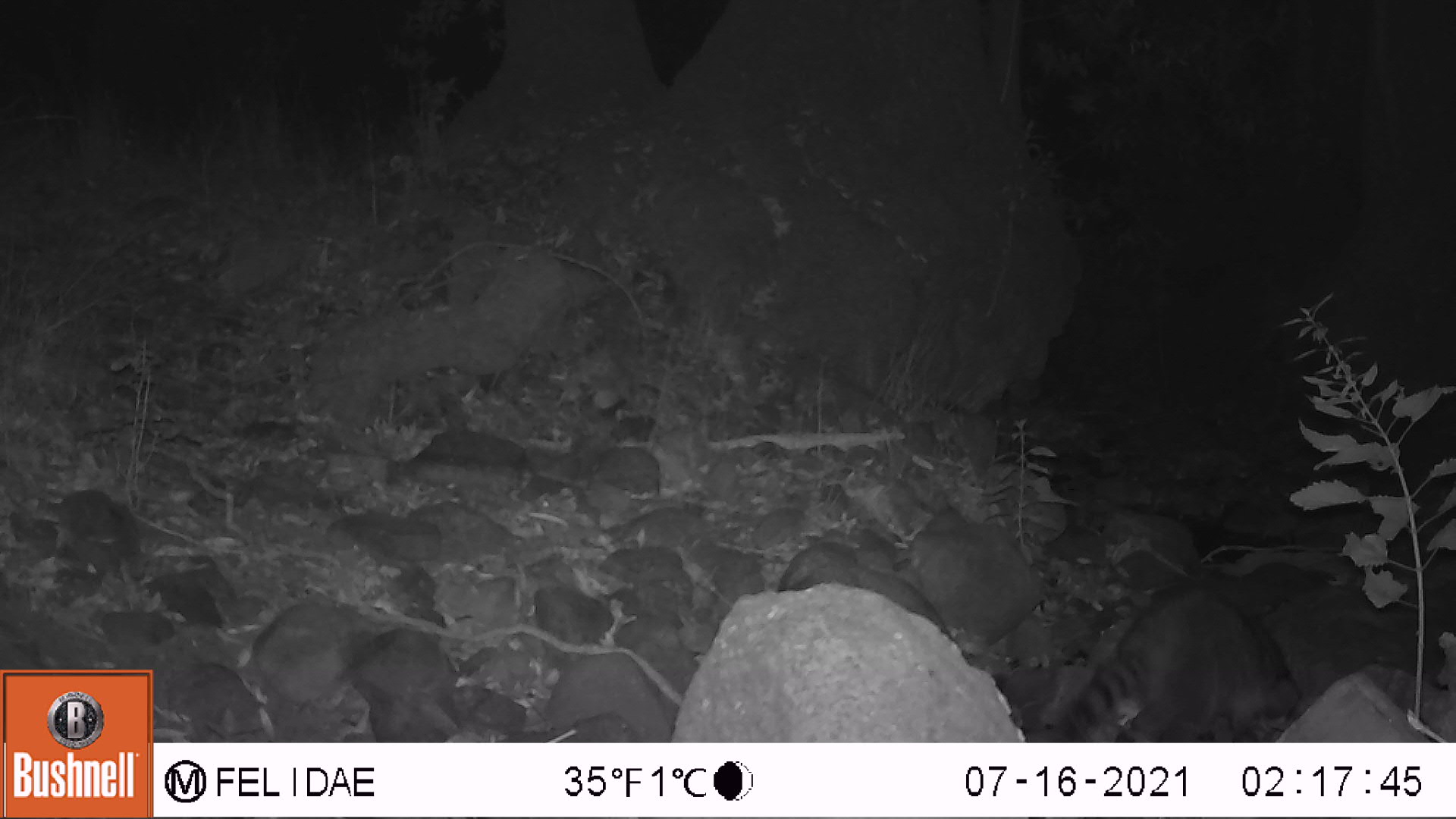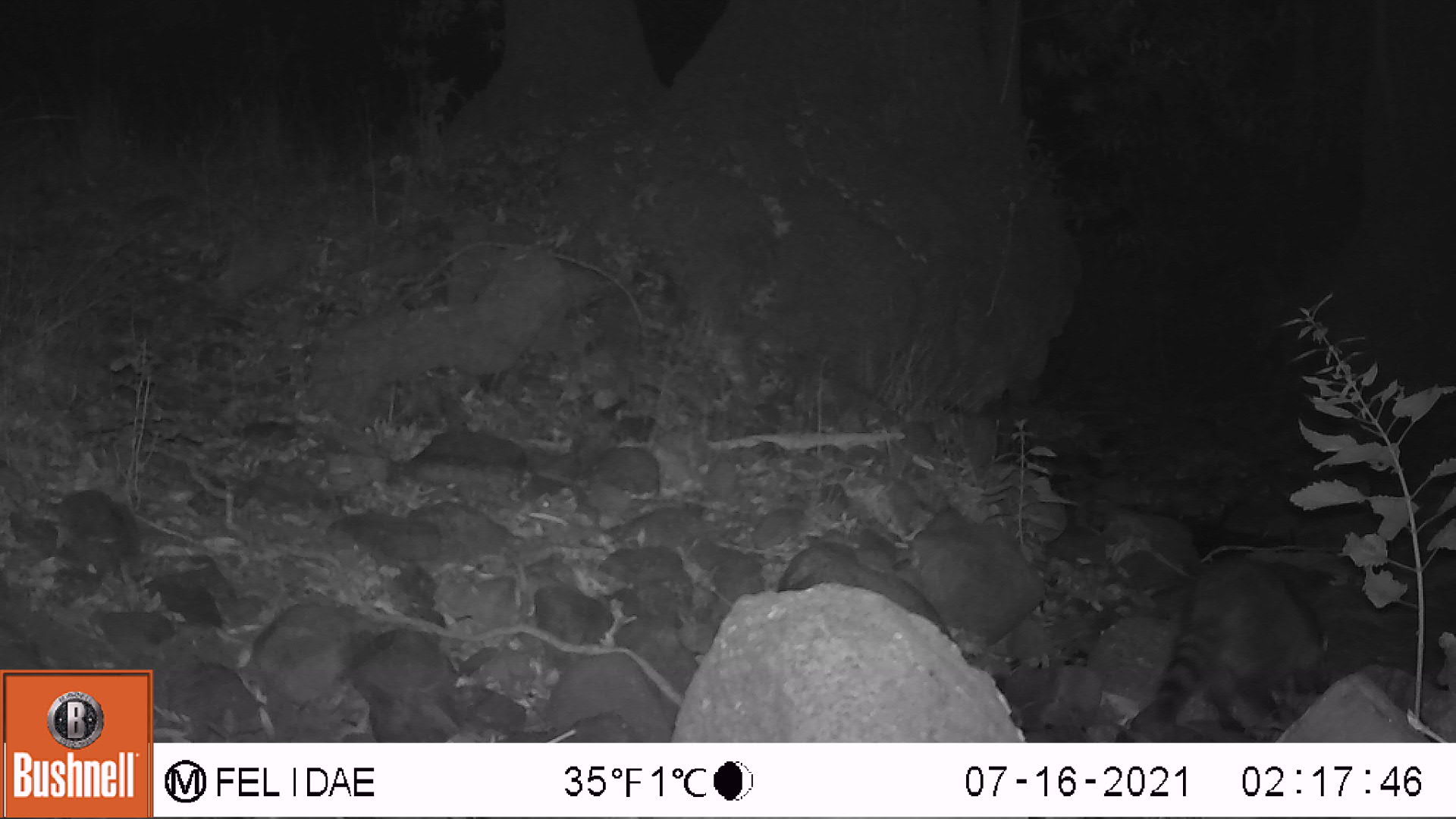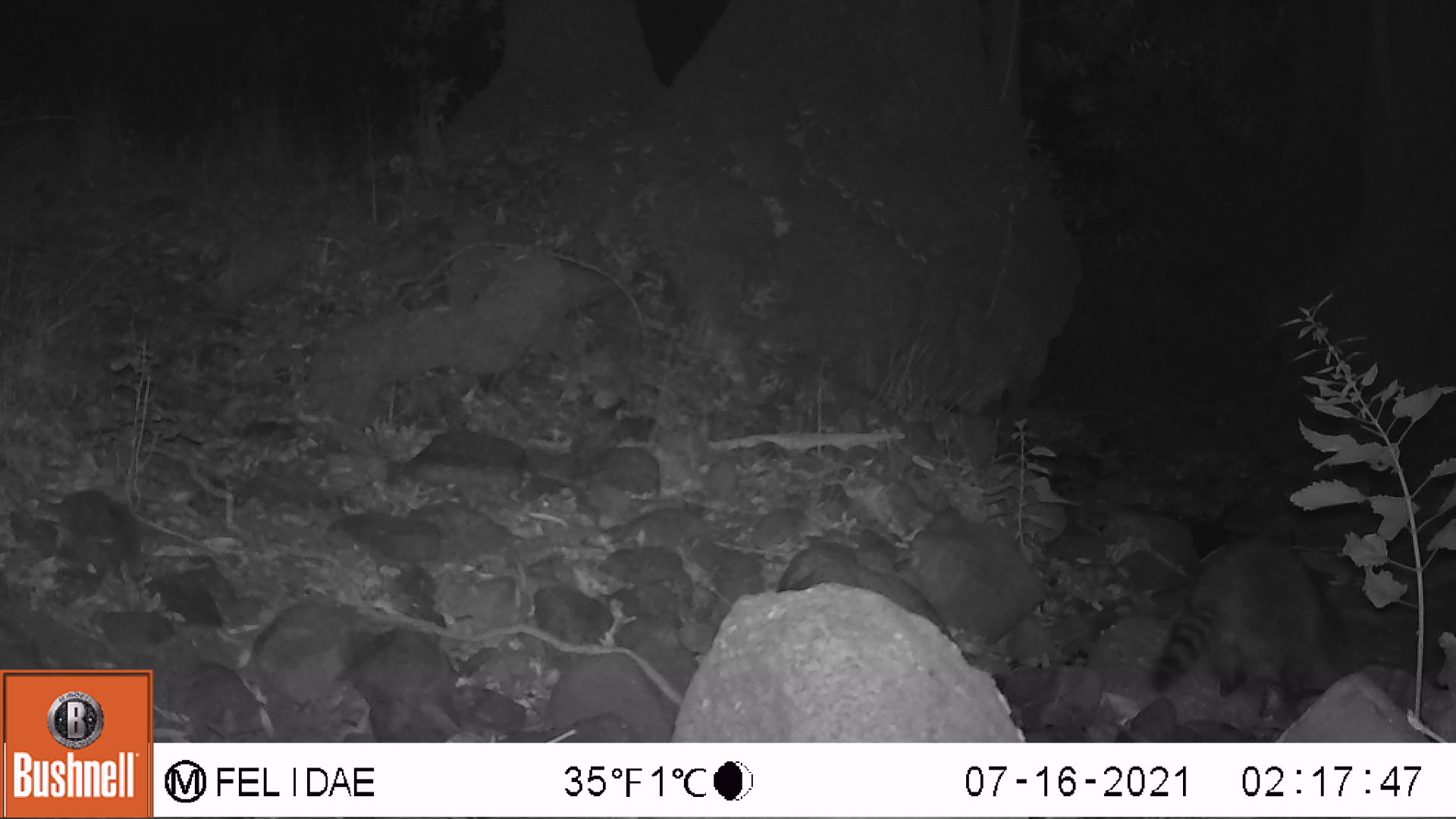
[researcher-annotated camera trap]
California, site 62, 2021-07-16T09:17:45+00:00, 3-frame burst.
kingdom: Animalia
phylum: Chordata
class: Mammalia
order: Carnivora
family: Procyonidae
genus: Procyon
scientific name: Procyon lotor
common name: raccoon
Raccoon (Procyon lotor).